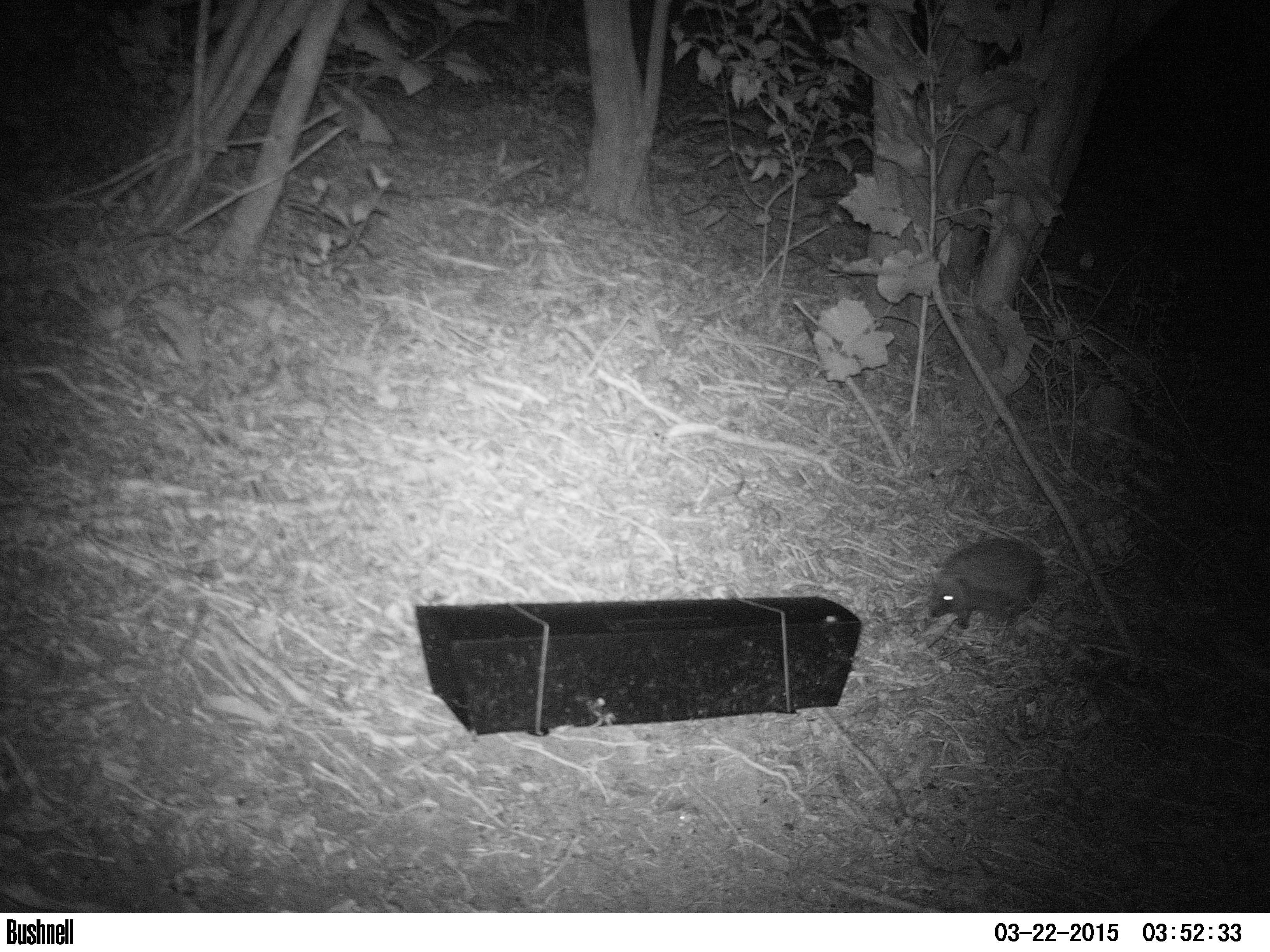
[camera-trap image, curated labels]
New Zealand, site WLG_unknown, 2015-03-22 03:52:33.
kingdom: Animalia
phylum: Chordata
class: Mammalia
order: Eulipotyphla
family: Erinaceidae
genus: Erinaceus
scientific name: Erinaceus europaeus europaeus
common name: european hedgehog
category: hedgehog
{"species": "hedgehog (european hedgehog) (Erinaceus europaeus europaeus)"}